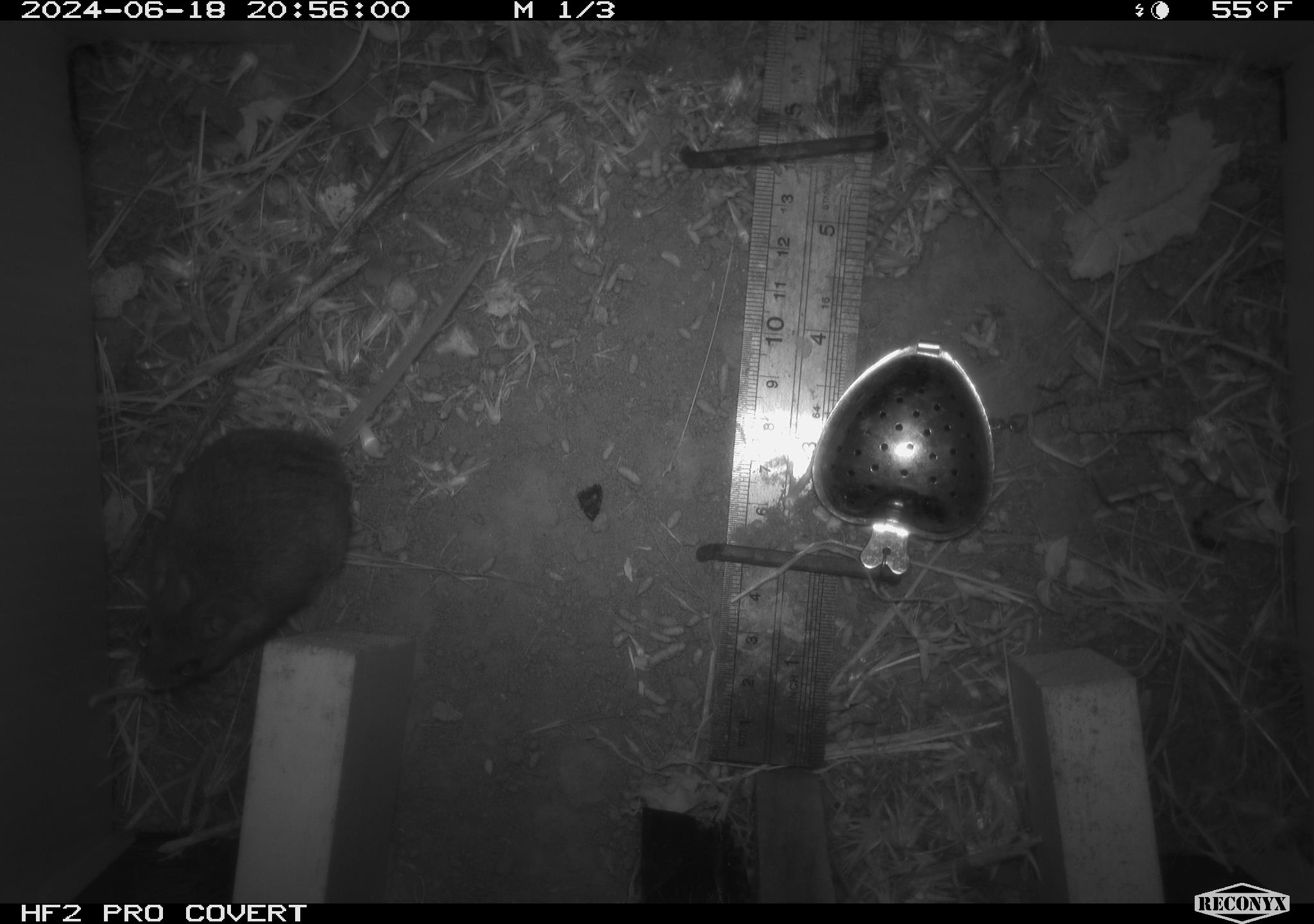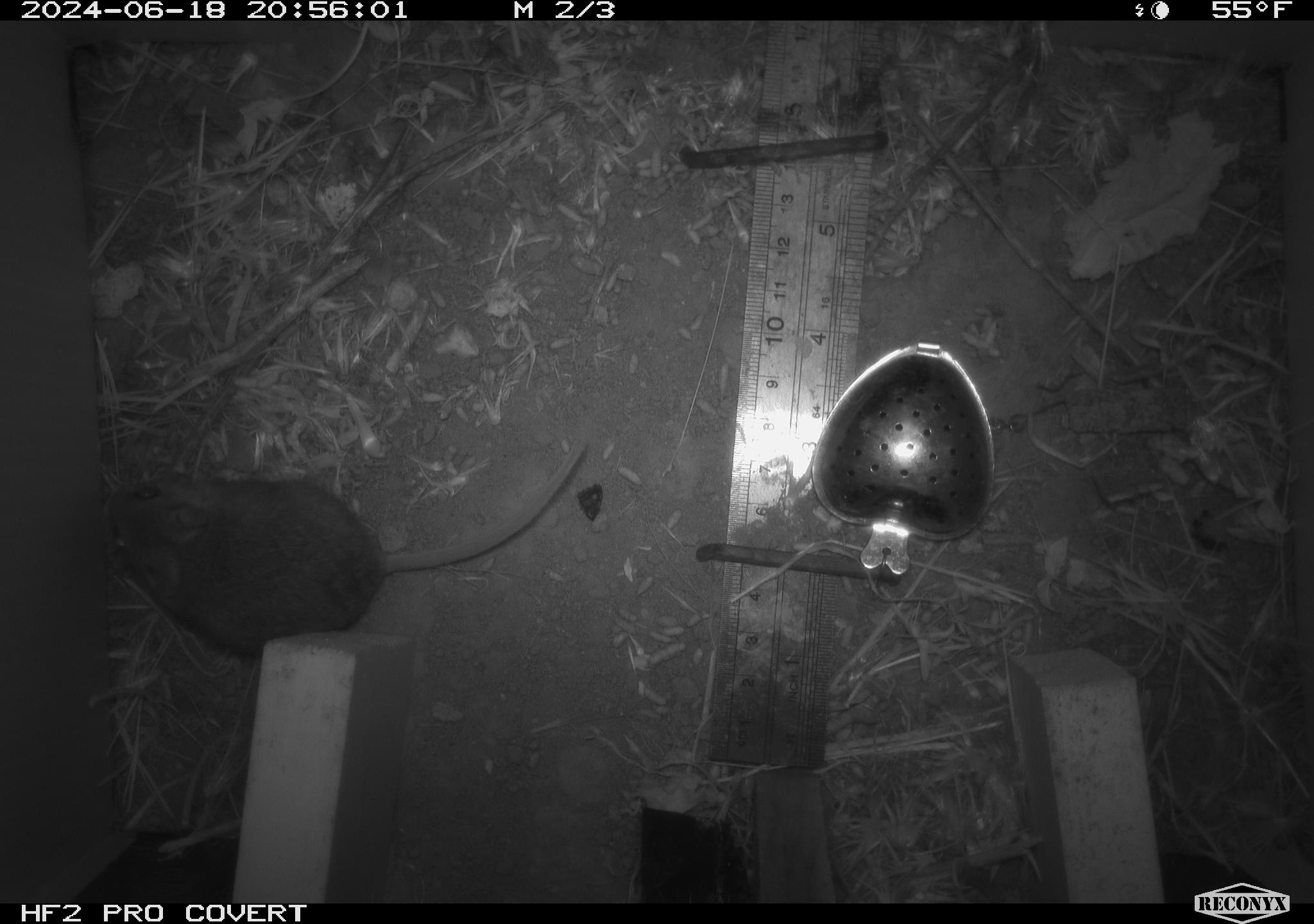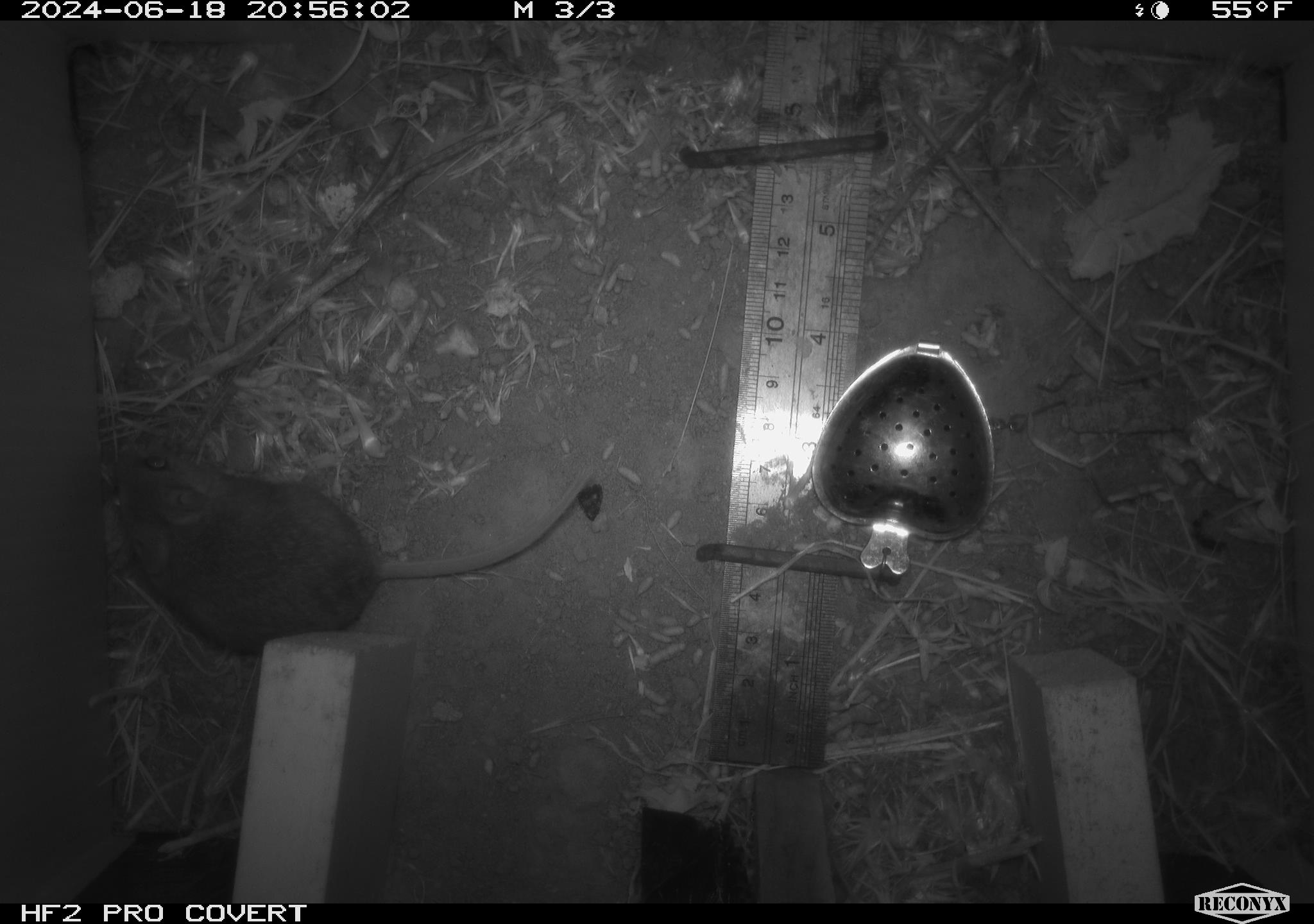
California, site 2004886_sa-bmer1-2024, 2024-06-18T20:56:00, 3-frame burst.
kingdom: Animalia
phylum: Chordata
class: Mammalia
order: Rodentia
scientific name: Rodentia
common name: mouse species